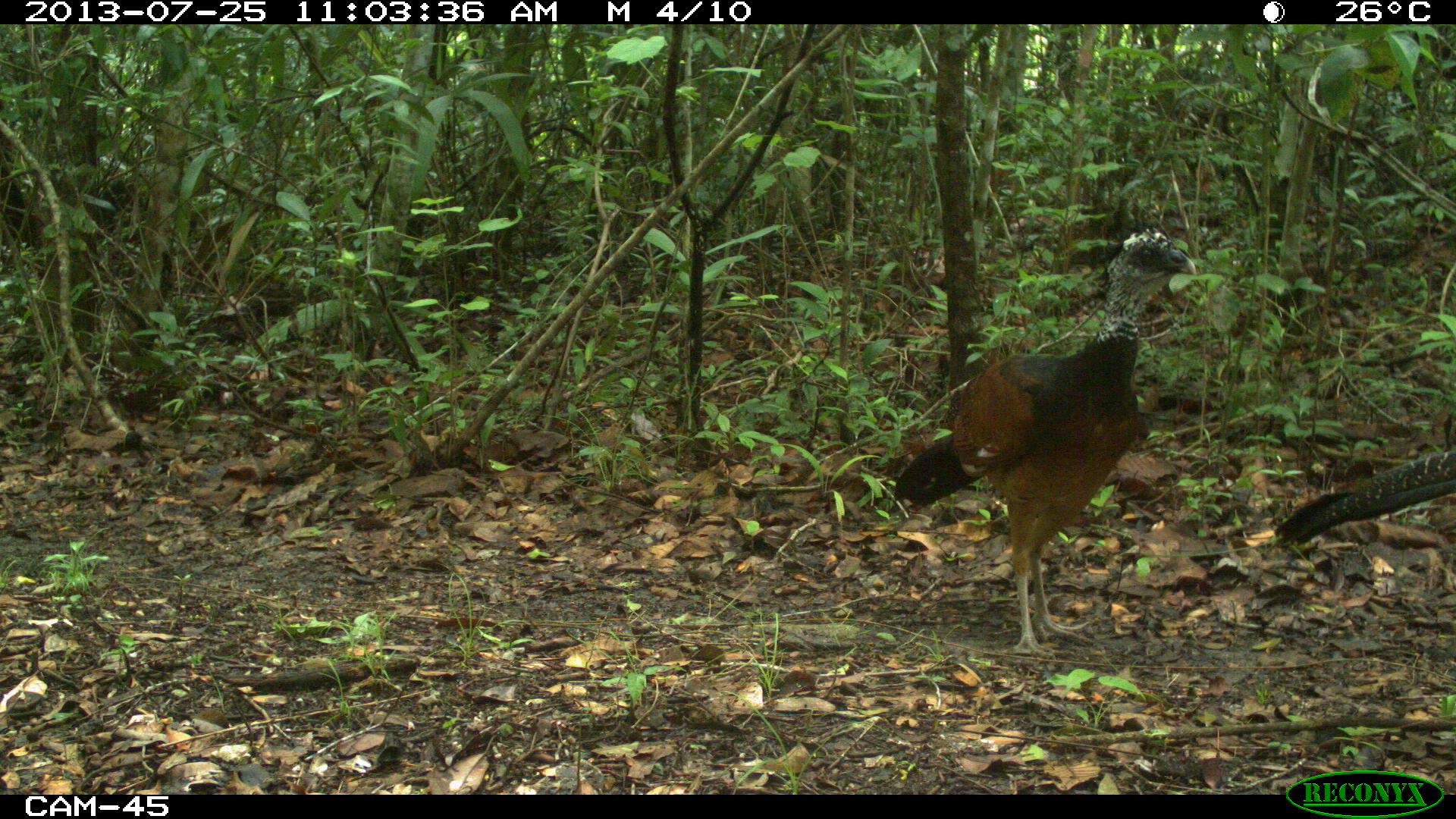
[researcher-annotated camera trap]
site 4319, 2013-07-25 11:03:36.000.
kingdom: Animalia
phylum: Chordata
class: Aves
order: Galliformes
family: Cracidae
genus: Crax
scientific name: Crax rubra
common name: great curassow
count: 4